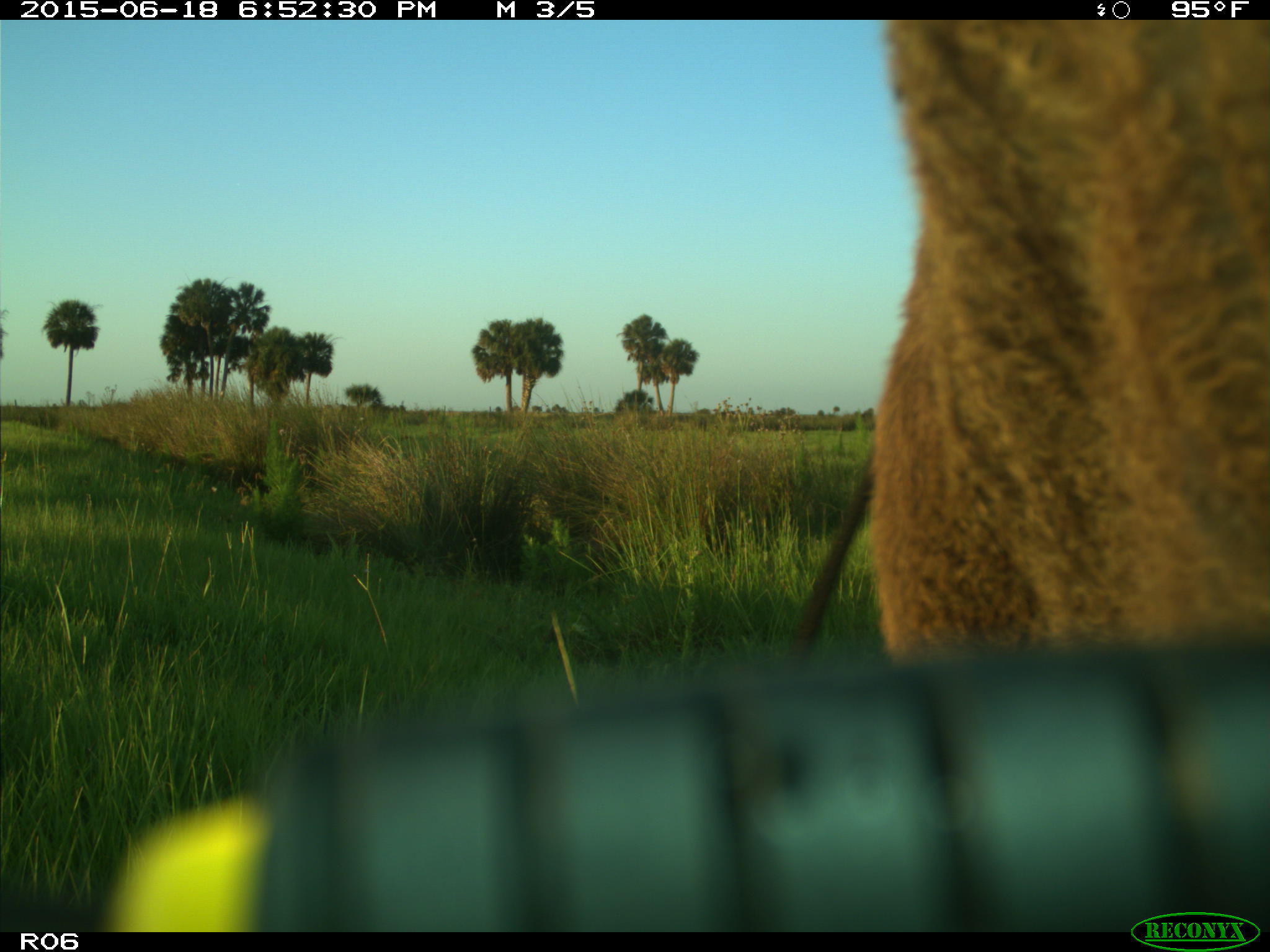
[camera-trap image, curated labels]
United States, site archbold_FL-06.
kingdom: Animalia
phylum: Chordata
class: Mammalia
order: Artiodactyla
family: Bovidae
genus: Bos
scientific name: Bos taurus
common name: domestic cow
Bos taurus (domestic cow).